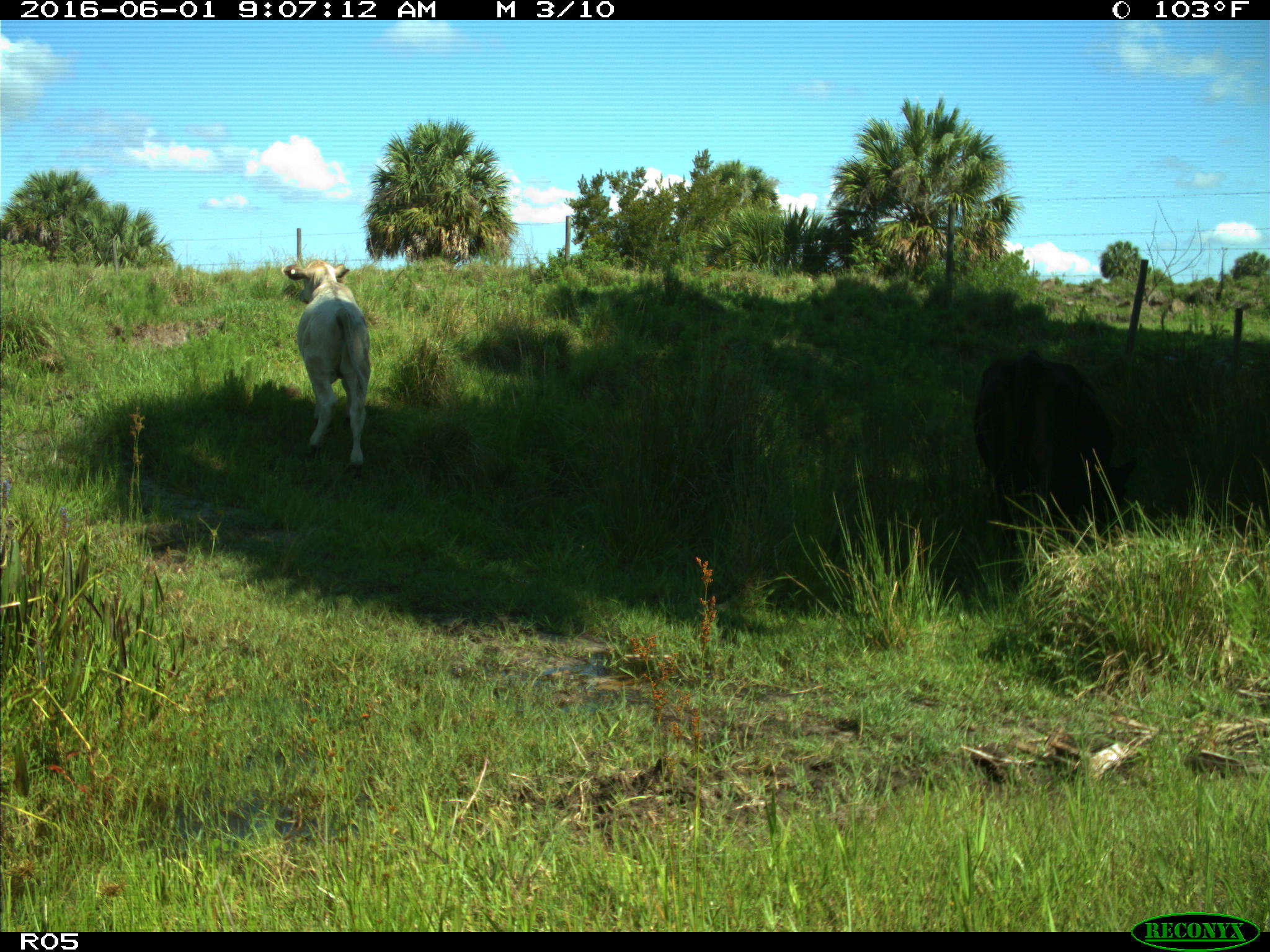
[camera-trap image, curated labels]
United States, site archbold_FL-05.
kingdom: Animalia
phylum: Chordata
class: Mammalia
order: Artiodactyla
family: Bovidae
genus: Bos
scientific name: Bos taurus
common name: domestic cow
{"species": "Bos taurus (domestic cow)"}